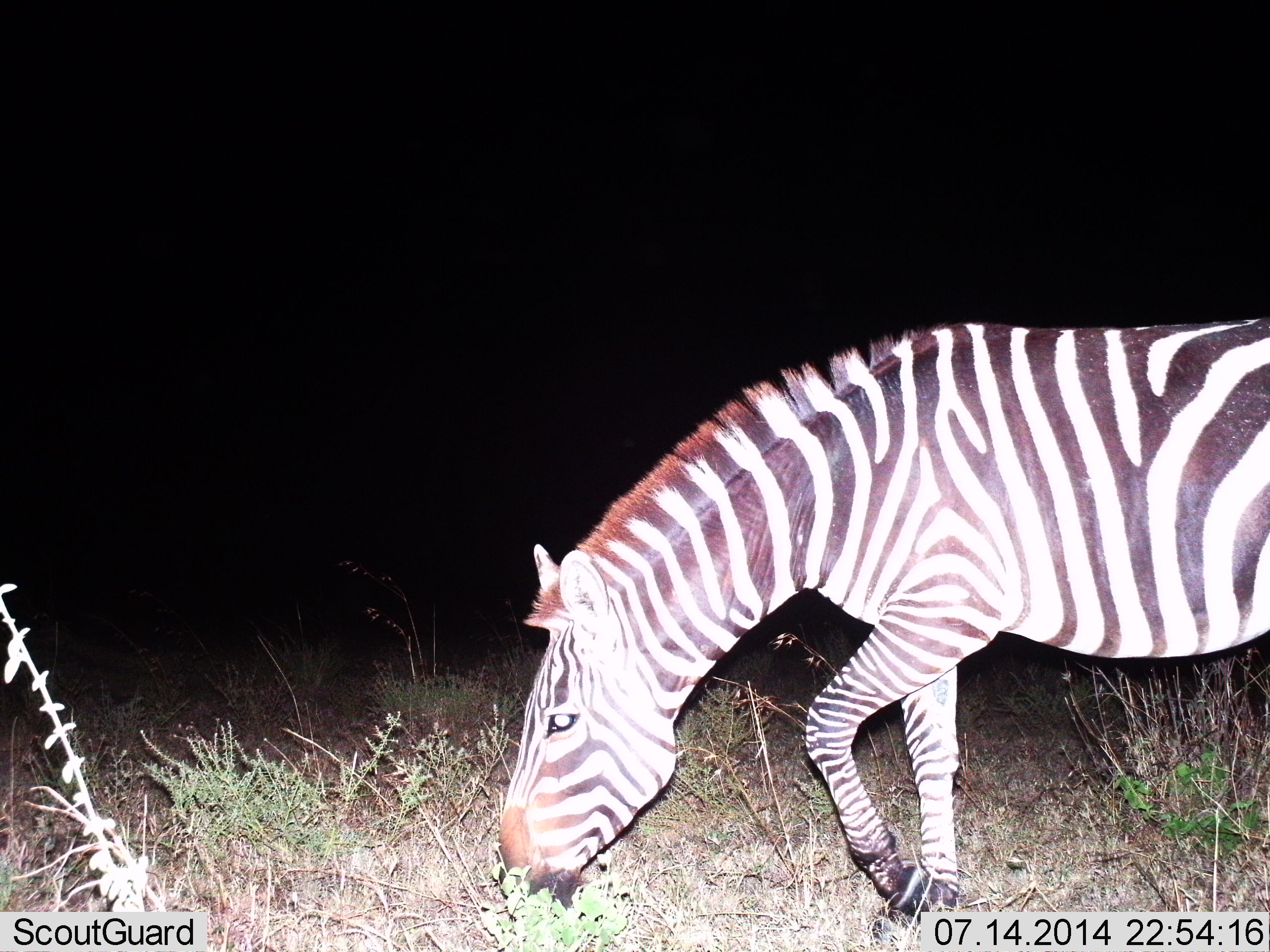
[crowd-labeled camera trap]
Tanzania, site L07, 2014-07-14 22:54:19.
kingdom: Animalia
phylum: Chordata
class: Mammalia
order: Perissodactyla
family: Equidae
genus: Equus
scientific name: Equus quagga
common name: plains zebra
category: zebra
Zebra (plains zebra) (Equus quagga), count 1. Behavior (volunteer vote fractions): standing 20%, resting 0%, moving 0%, interacting 0%. Young present (vote fraction): 0%. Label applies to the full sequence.